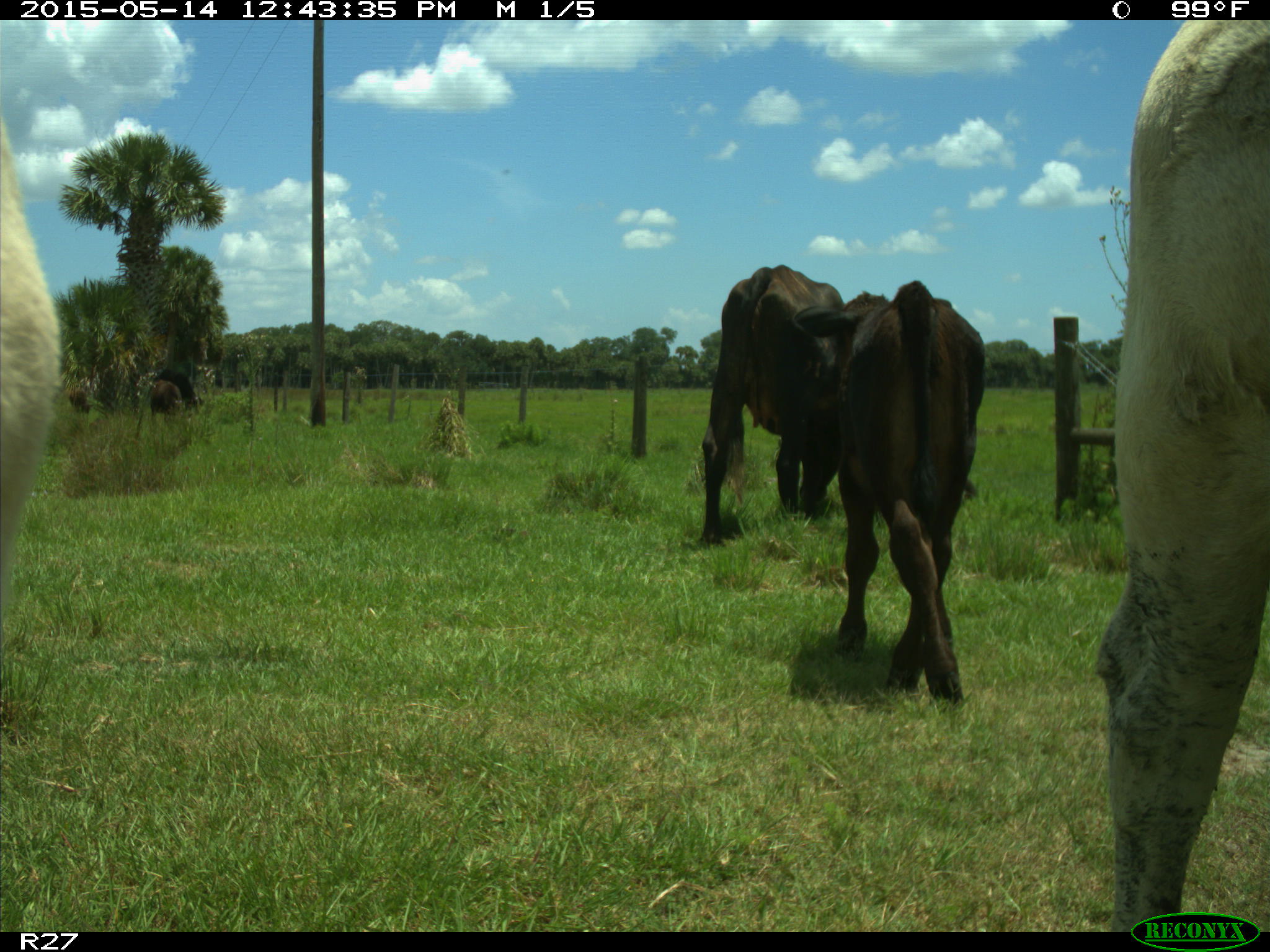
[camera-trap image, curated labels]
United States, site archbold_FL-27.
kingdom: Animalia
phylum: Chordata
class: Mammalia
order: Artiodactyla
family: Bovidae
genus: Bos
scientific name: Bos taurus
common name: domestic cow